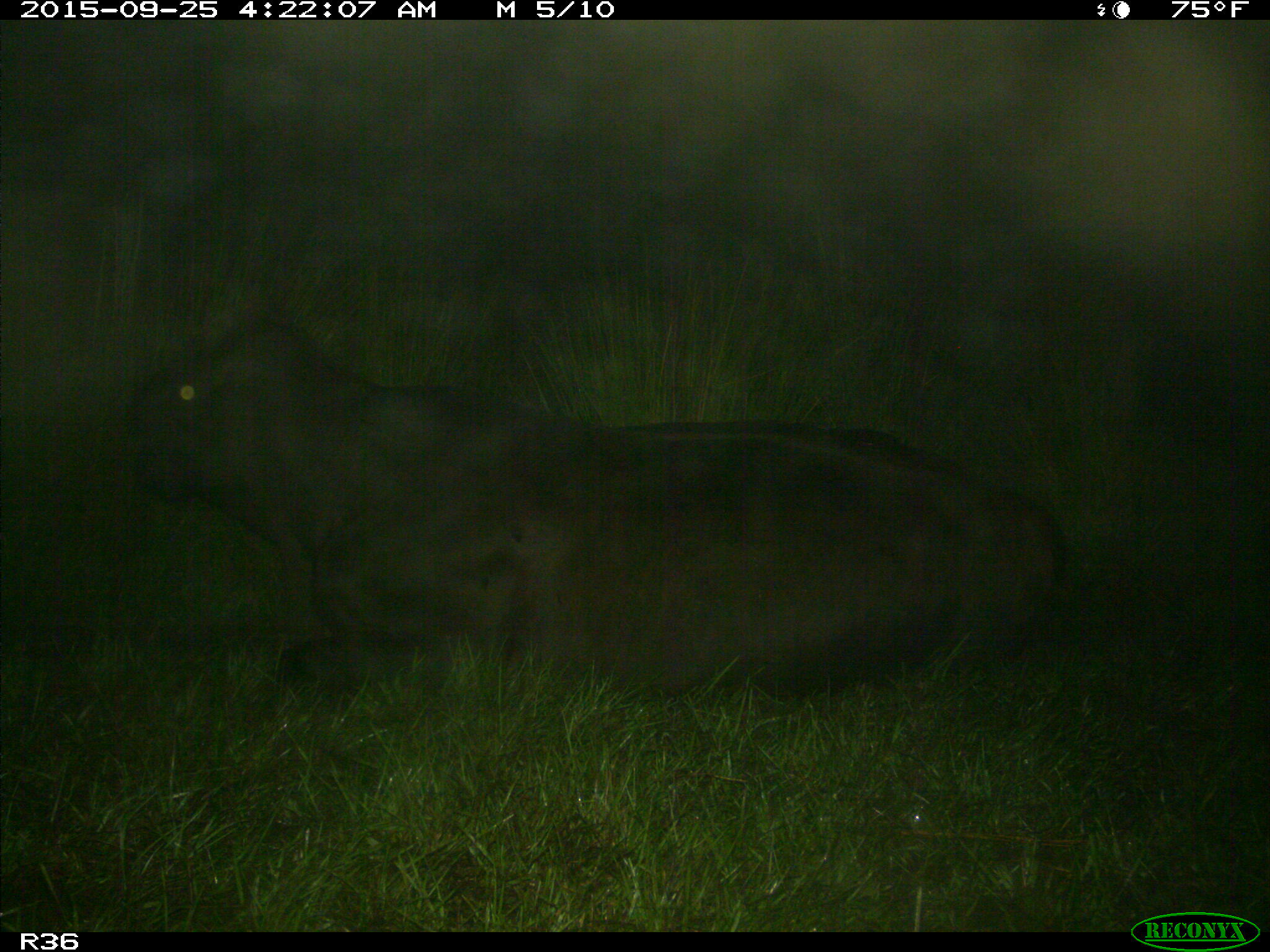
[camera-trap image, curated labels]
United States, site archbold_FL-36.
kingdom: Animalia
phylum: Chordata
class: Mammalia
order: Artiodactyla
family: Bovidae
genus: Bos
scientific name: Bos taurus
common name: domestic cow